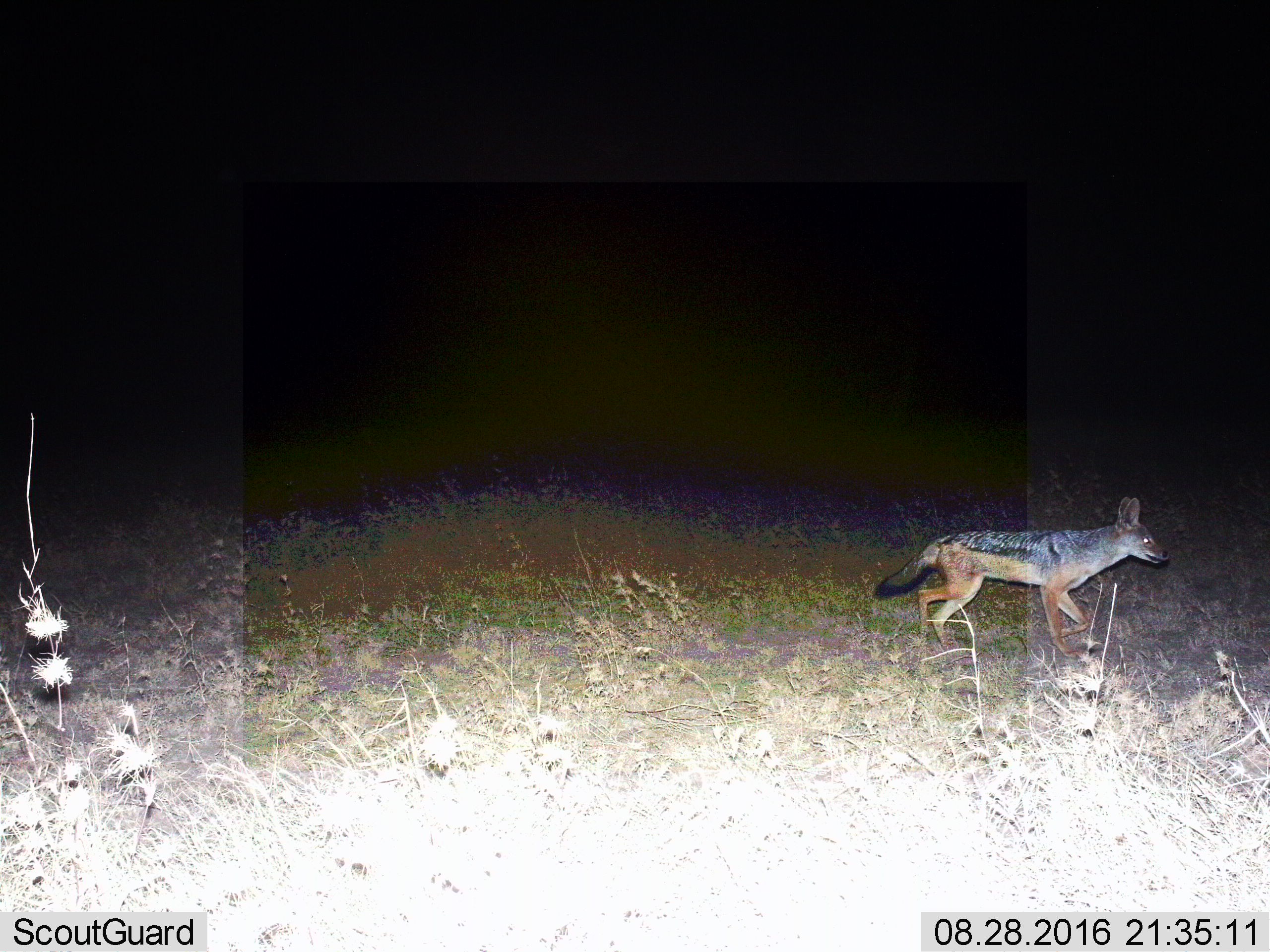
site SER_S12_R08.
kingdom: Animalia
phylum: Chordata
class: Mammalia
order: Carnivora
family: Canidae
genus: Lupulella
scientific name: Lupulella mesomelas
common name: black-backed jackal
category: jackalblackbacked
Jackalblackbacked (black-backed jackal) (Lupulella mesomelas), count 1. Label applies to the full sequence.